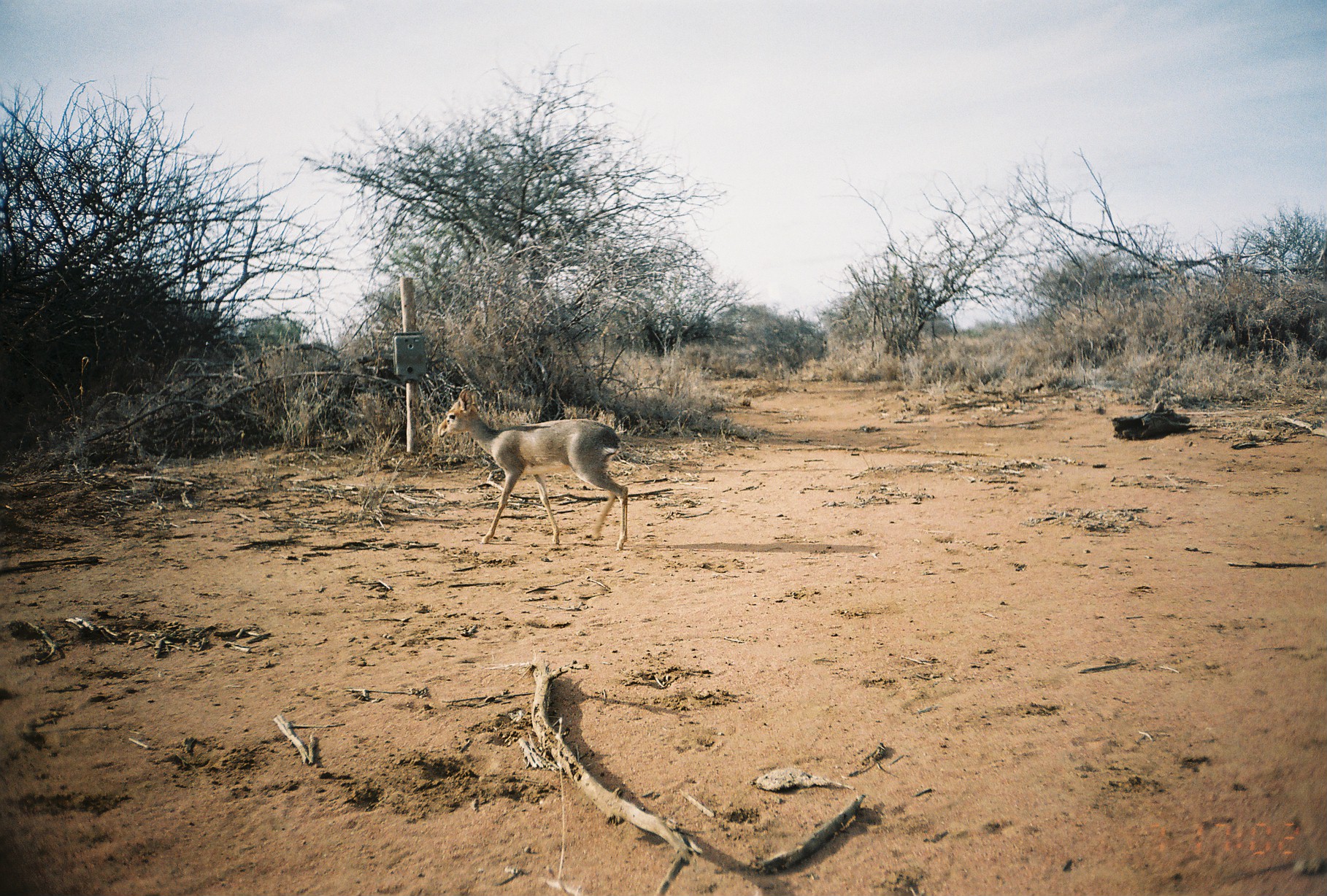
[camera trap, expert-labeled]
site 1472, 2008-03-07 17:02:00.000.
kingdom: Animalia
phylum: Chordata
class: Mammalia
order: Artiodactyla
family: Bovidae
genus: Madoqua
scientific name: Madoqua guentheri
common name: günther's dik-dik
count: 1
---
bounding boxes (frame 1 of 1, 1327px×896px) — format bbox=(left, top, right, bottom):
madoqua guentheri: bbox=(436, 384, 628, 550)